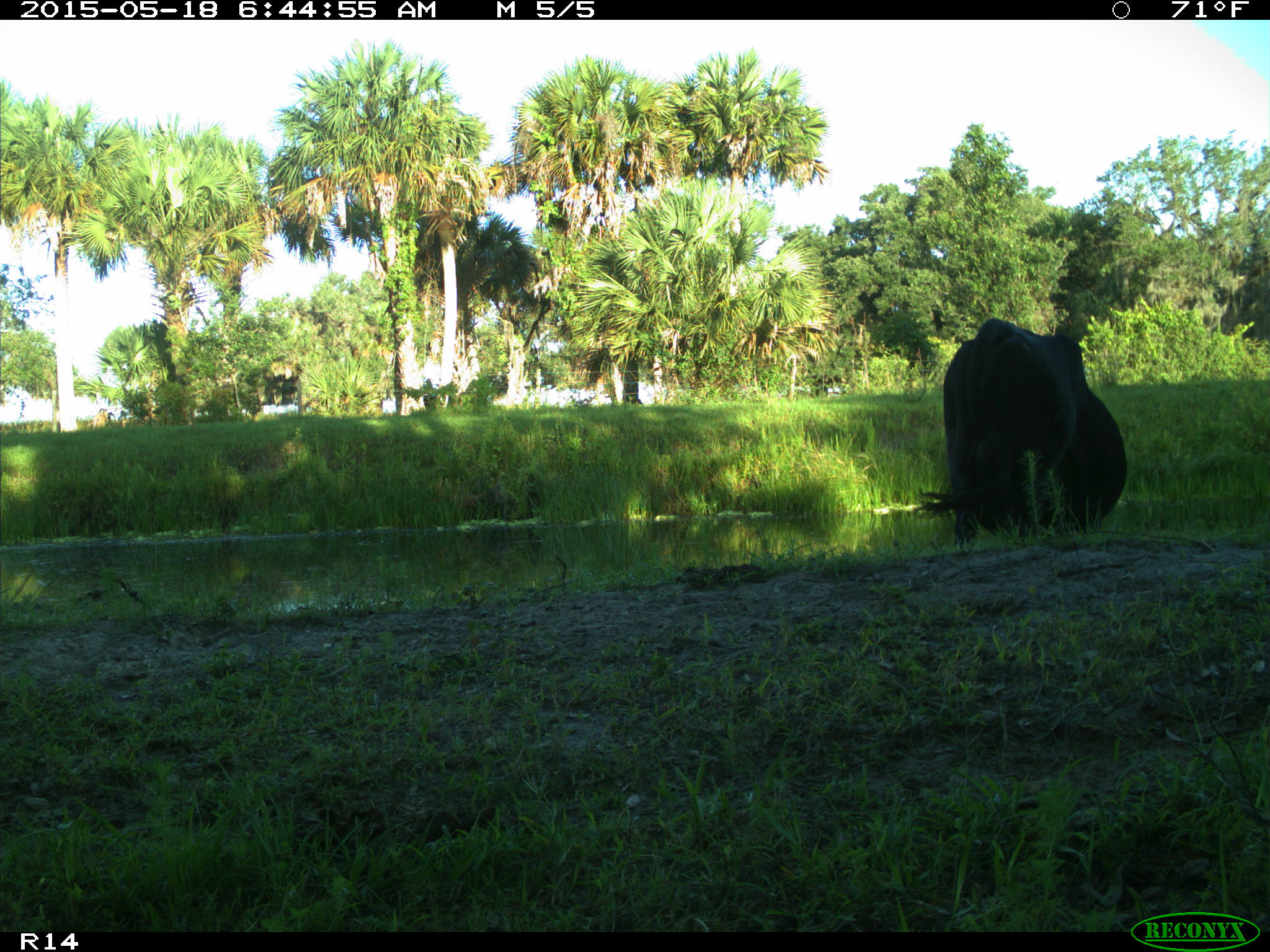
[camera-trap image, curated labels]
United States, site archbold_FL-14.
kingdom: Animalia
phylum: Chordata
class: Mammalia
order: Artiodactyla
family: Bovidae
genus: Bos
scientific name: Bos taurus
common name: domestic cow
Bos taurus (domestic cow).